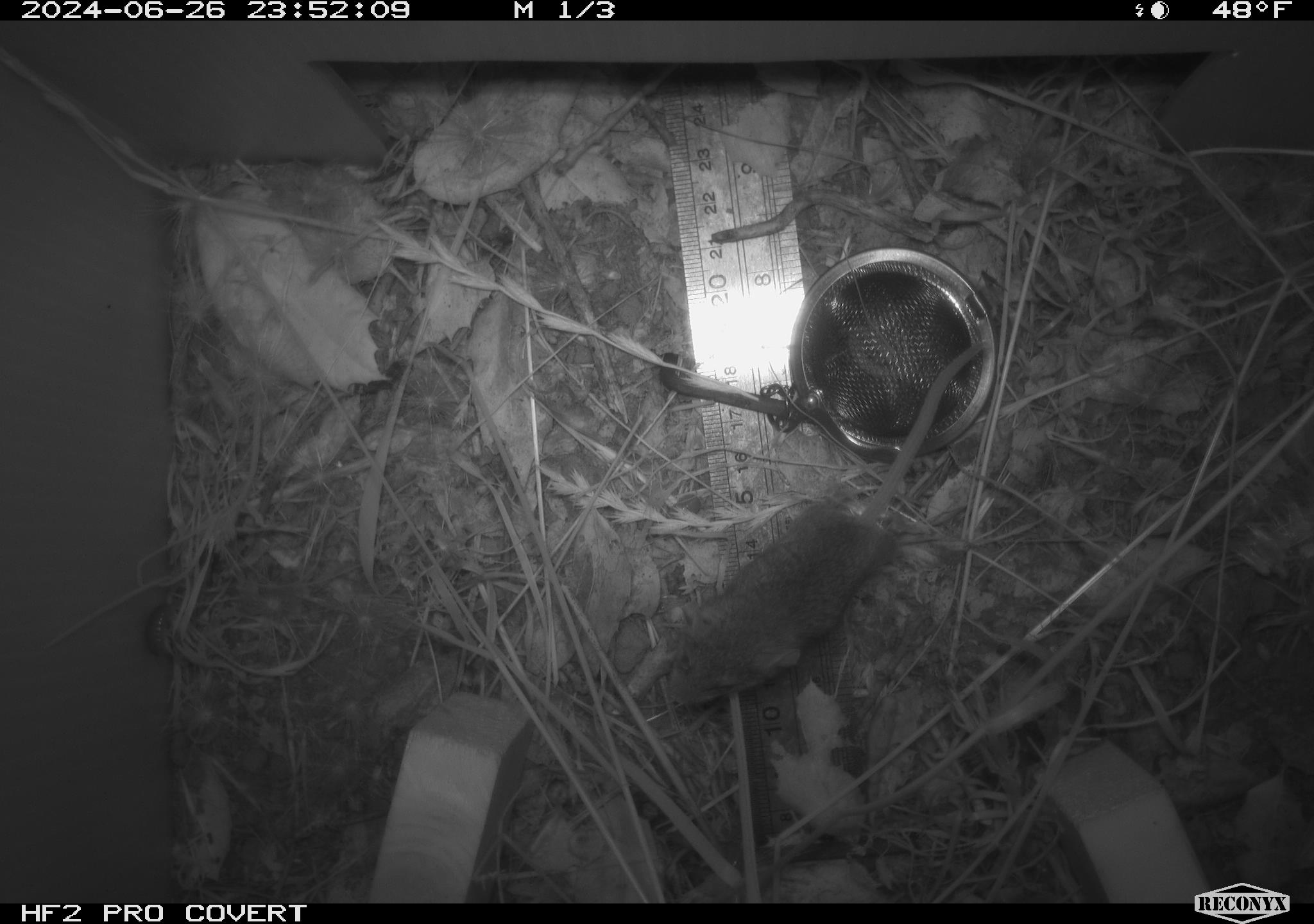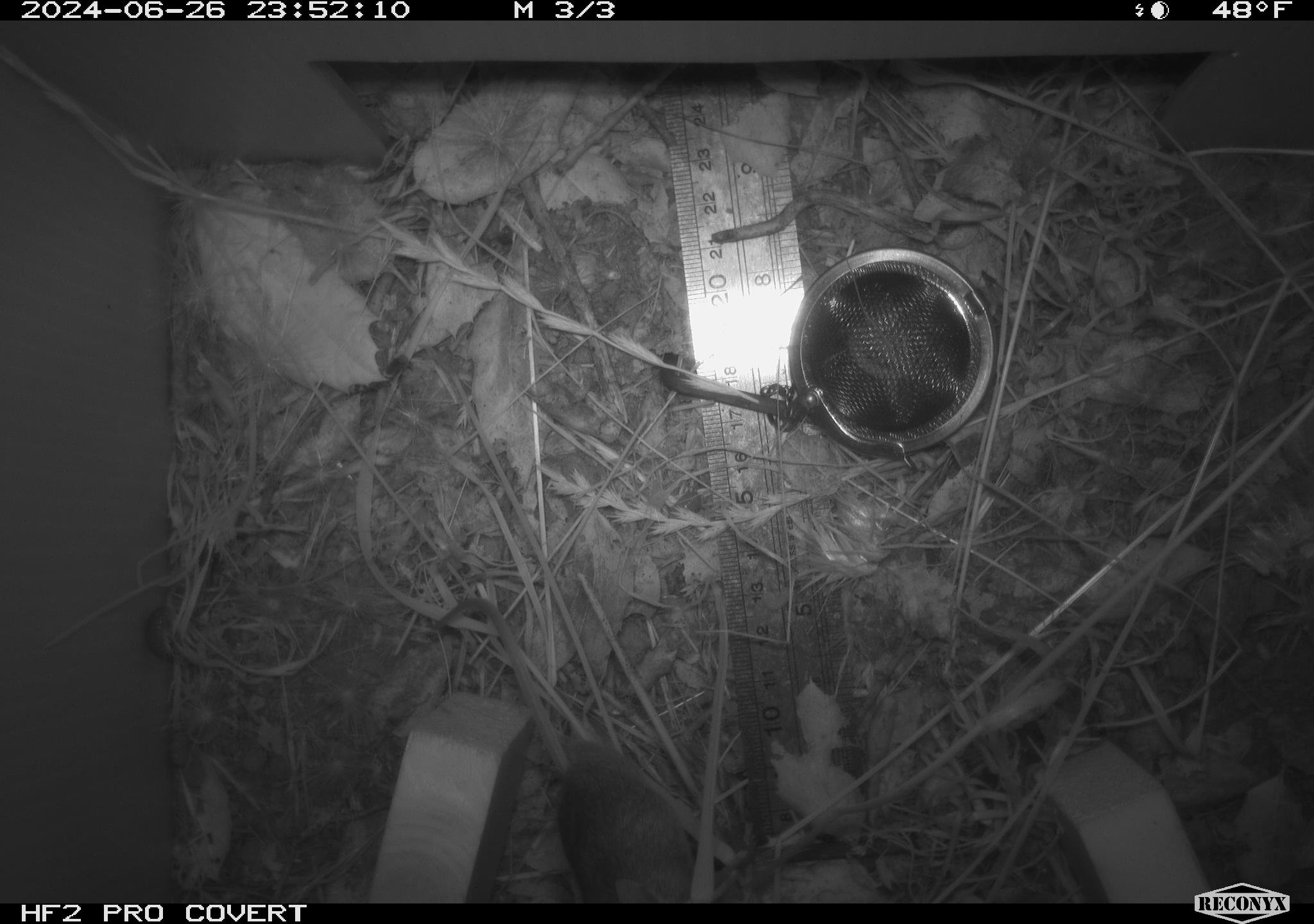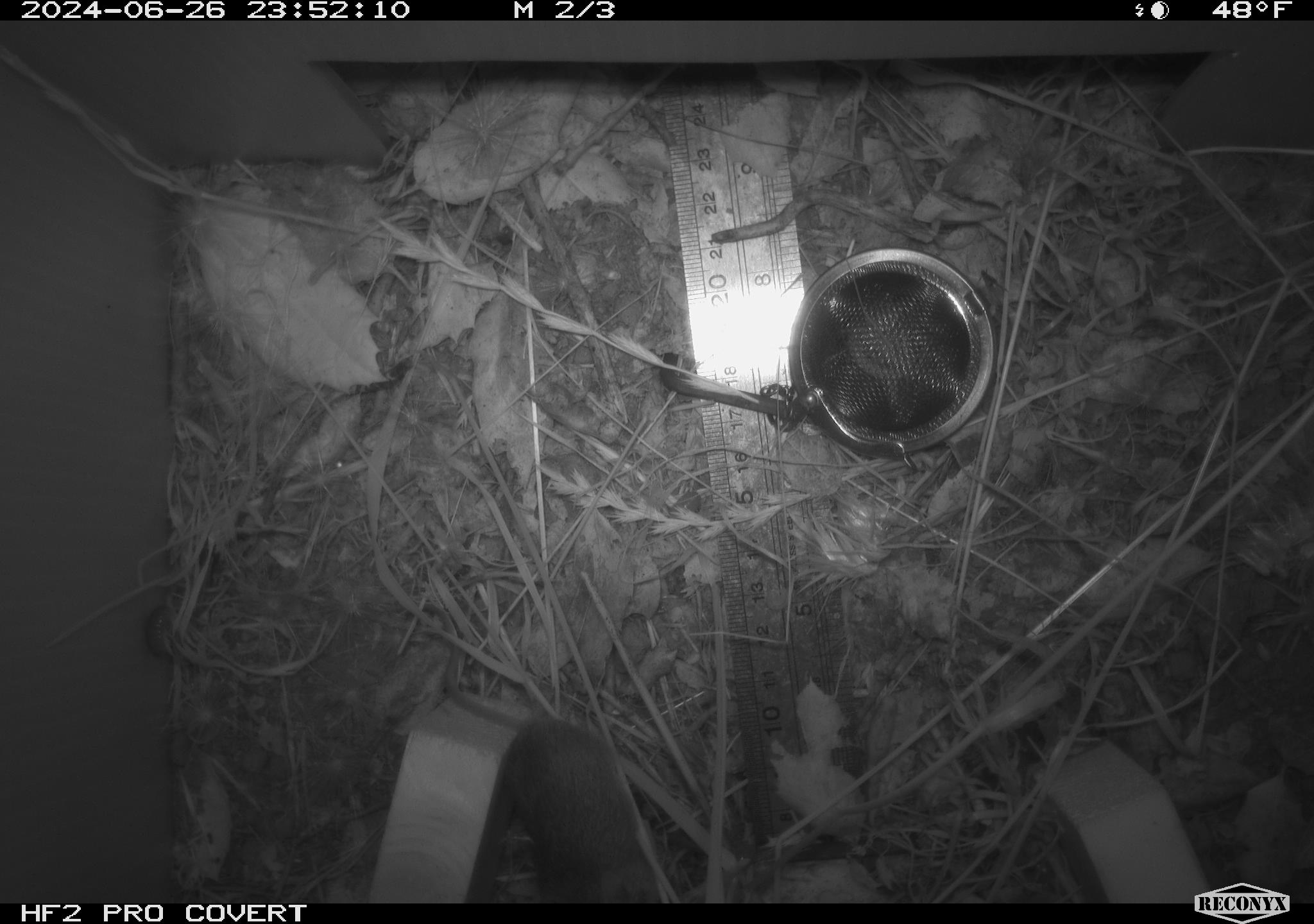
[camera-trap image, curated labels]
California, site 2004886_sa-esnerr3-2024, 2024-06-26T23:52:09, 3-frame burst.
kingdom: Animalia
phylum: Chordata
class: Mammalia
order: Rodentia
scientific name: Rodentia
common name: rodent